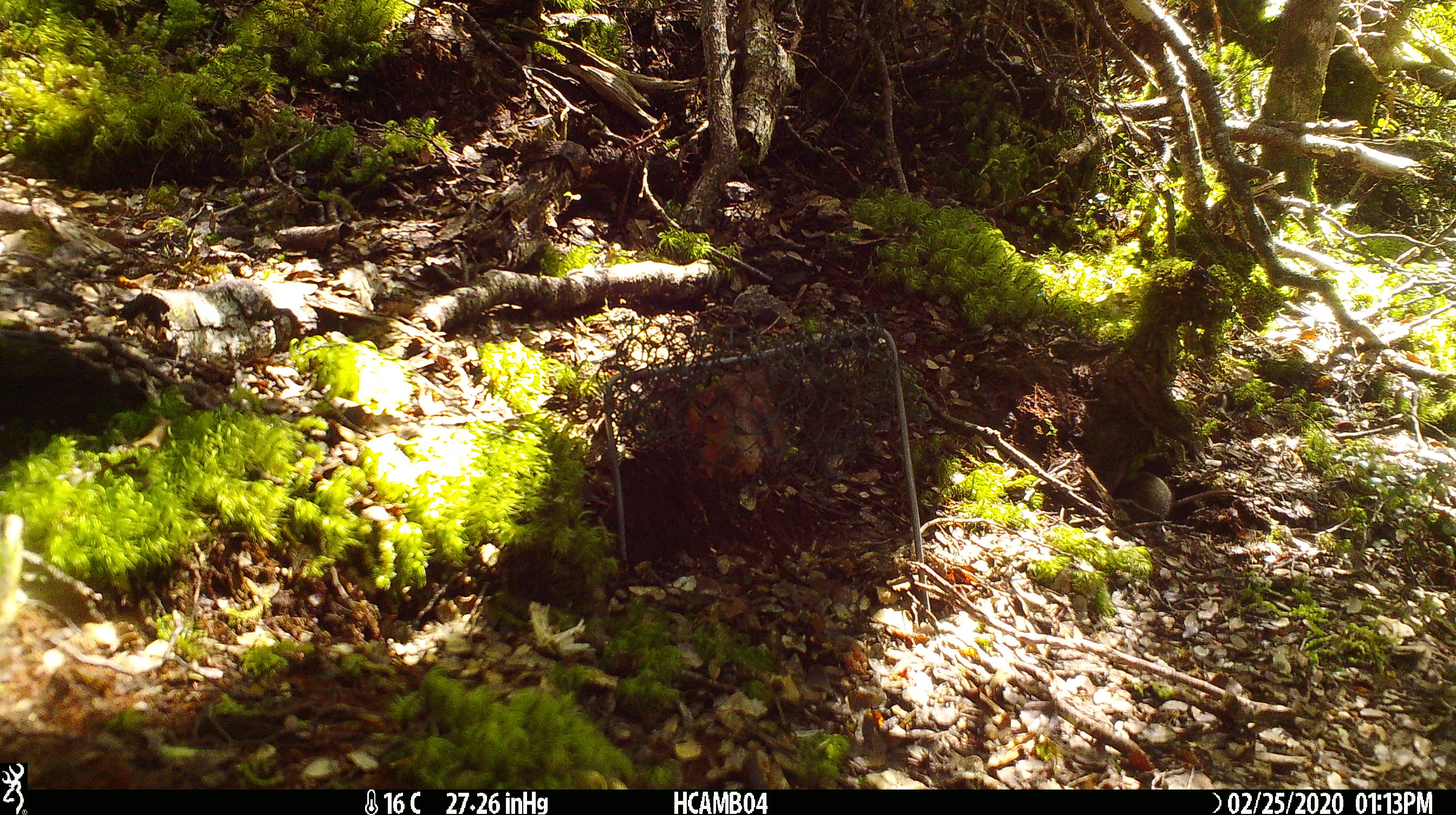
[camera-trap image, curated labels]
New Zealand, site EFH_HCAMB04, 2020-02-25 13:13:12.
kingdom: Animalia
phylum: Chordata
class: Mammalia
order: Rodentia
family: Muridae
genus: Mus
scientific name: Mus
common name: mouse